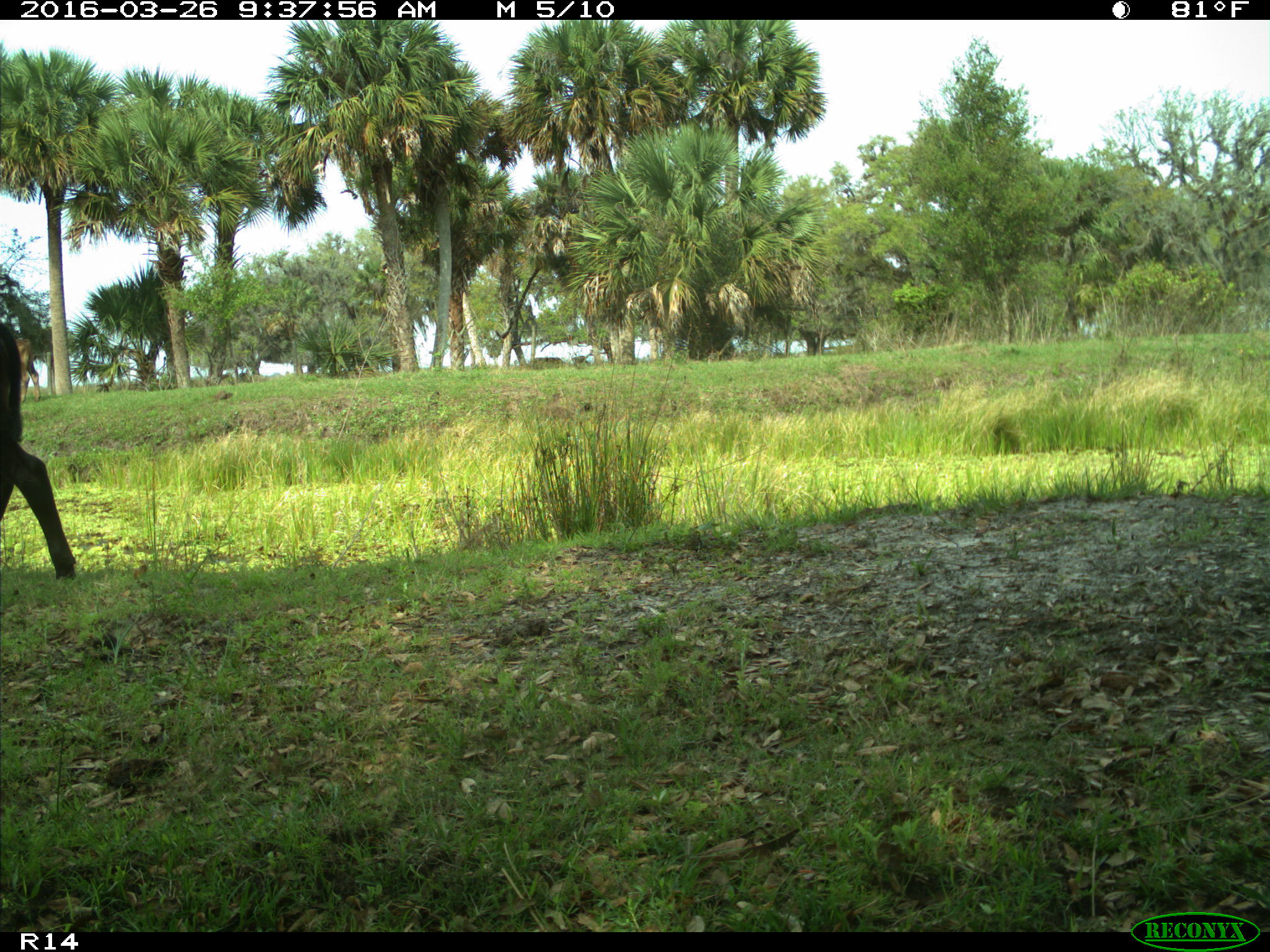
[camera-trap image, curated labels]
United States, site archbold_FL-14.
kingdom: Animalia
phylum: Chordata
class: Mammalia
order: Artiodactyla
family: Bovidae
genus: Bos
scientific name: Bos taurus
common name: domestic cow